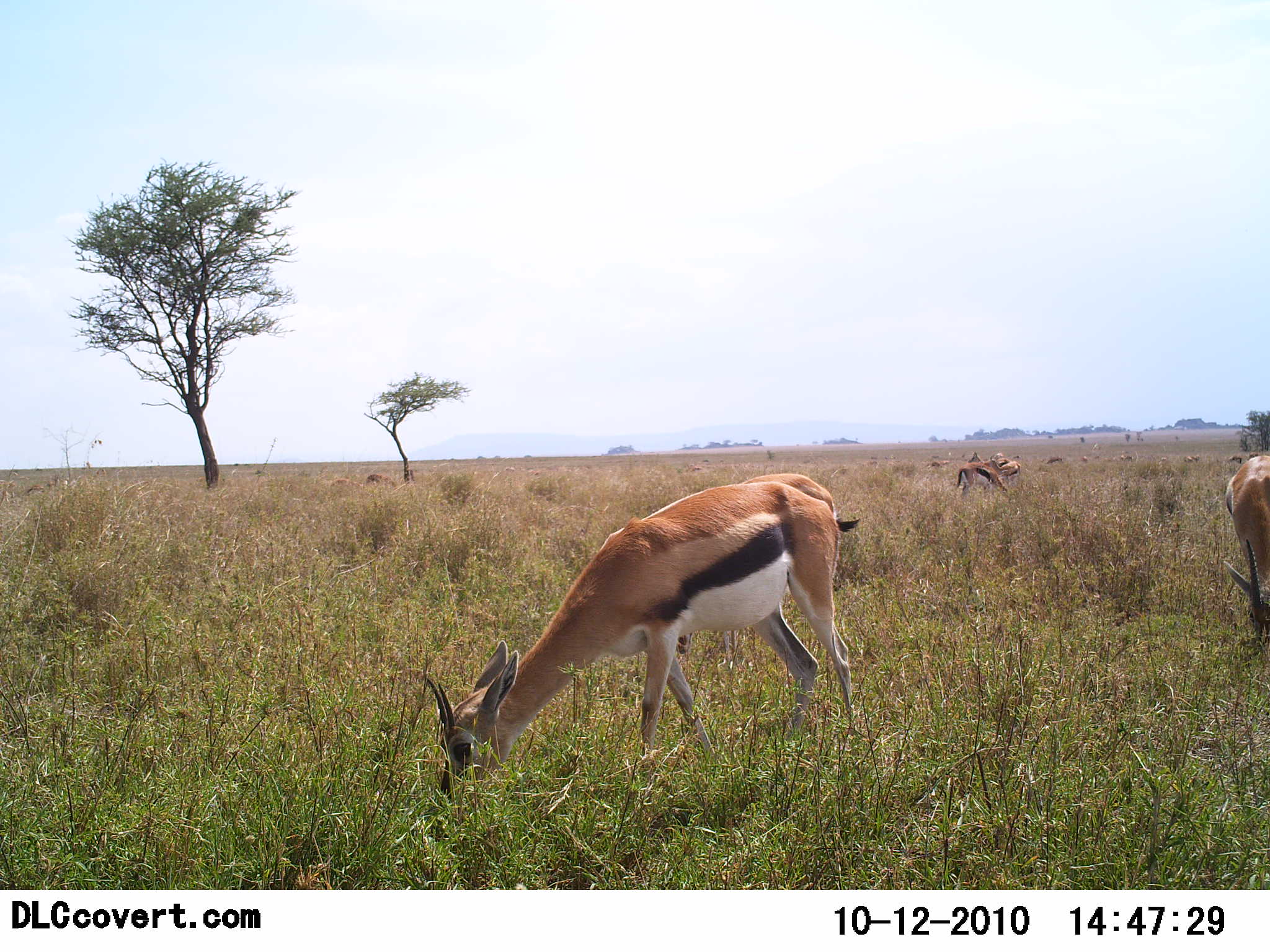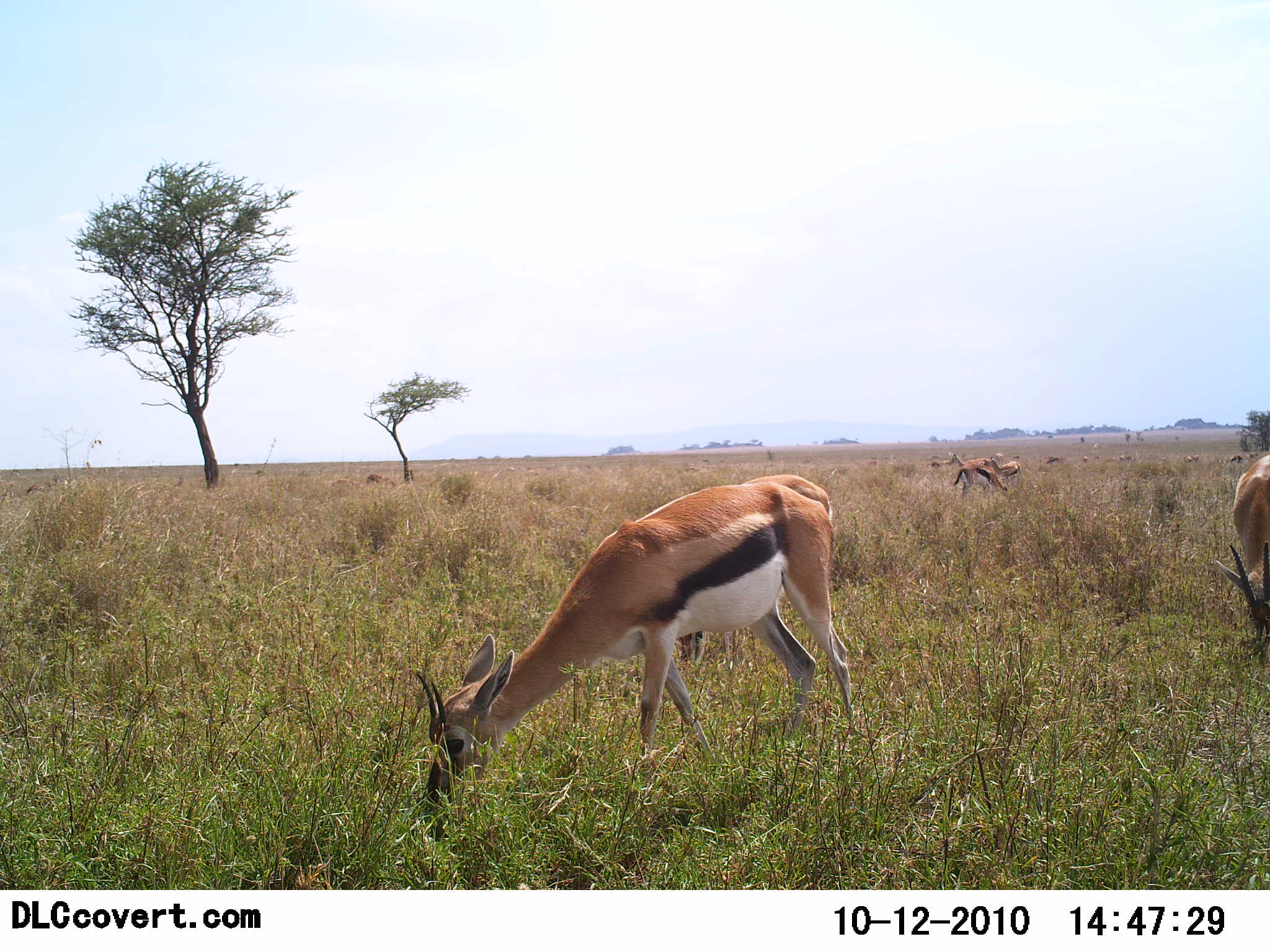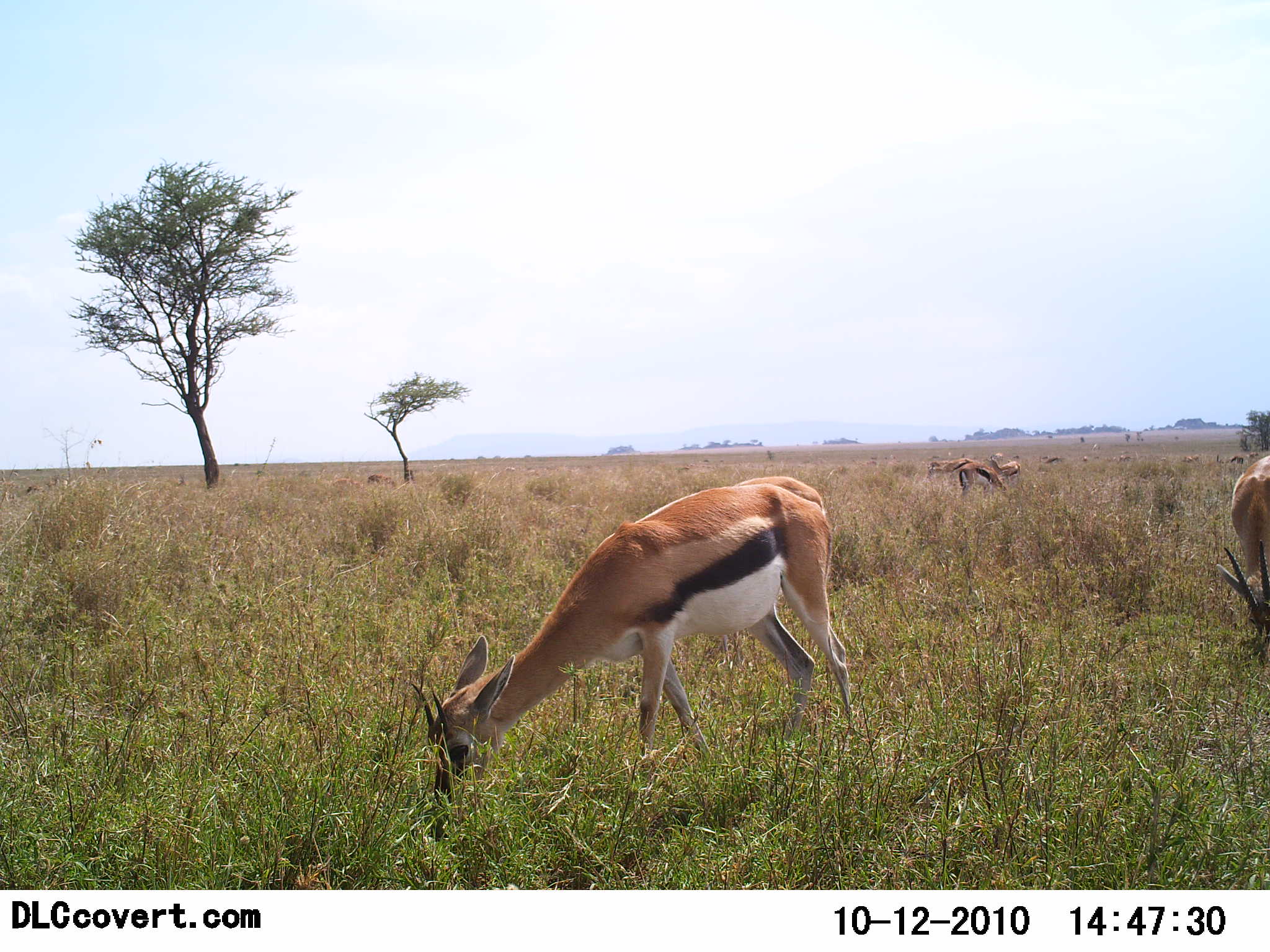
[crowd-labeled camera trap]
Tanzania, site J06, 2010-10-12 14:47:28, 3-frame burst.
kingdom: Animalia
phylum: Chordata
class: Mammalia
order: Artiodactyla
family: Bovidae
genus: Eudorcas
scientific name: Eudorcas thomsonii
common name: thomson's gazelle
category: gazellethomsons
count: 4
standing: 53%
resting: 0%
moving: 13%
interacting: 0%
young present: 0%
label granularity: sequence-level